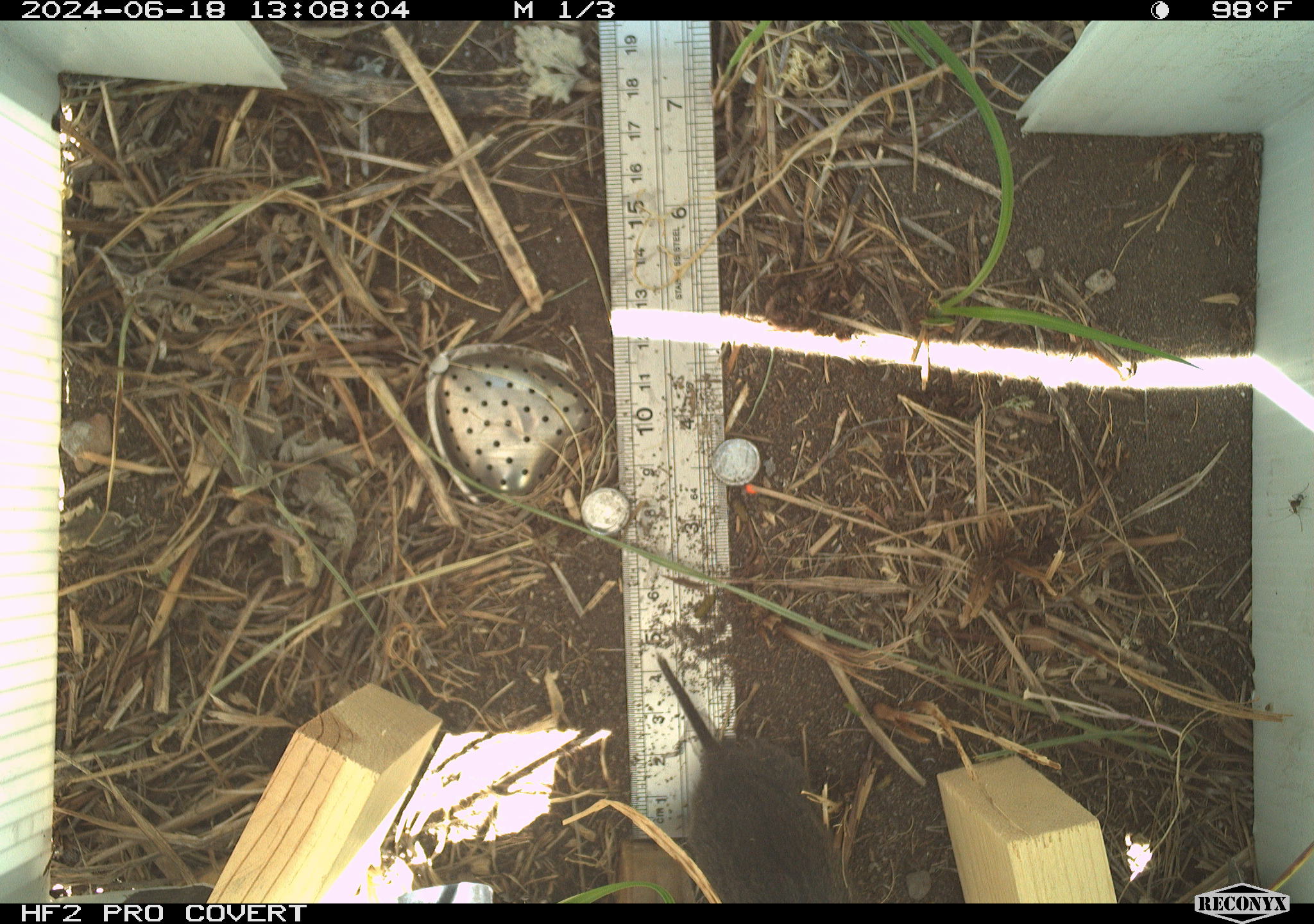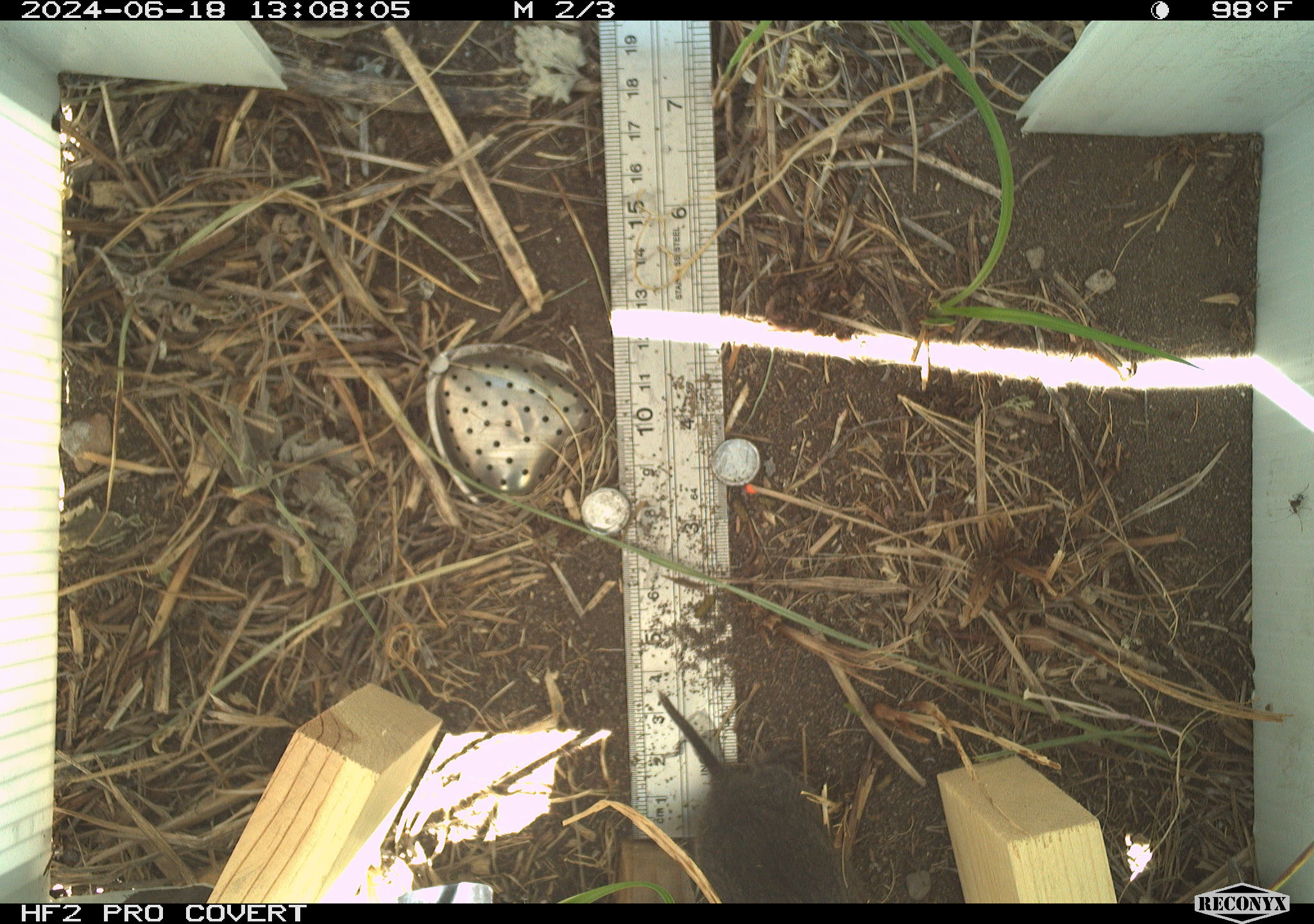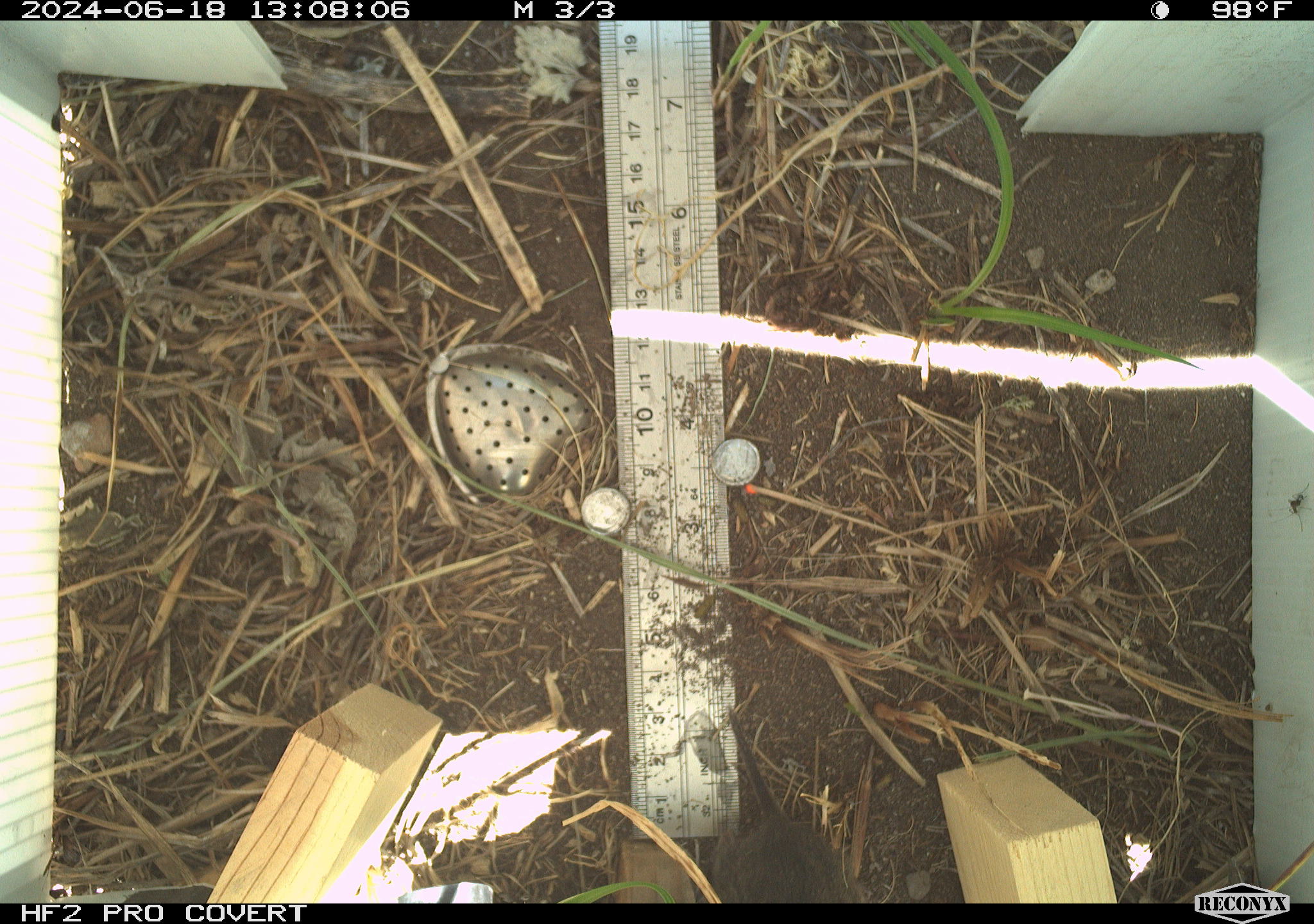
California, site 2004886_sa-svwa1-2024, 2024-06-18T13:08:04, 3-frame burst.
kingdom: Animalia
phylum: Chordata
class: Mammalia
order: Rodentia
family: Cricetidae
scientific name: Arvicolinae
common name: voles, lemmings, and muskrats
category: arvicolinae subfamily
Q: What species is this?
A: Arvicolinae subfamily (voles, lemmings, and muskrats) (Arvicolinae).